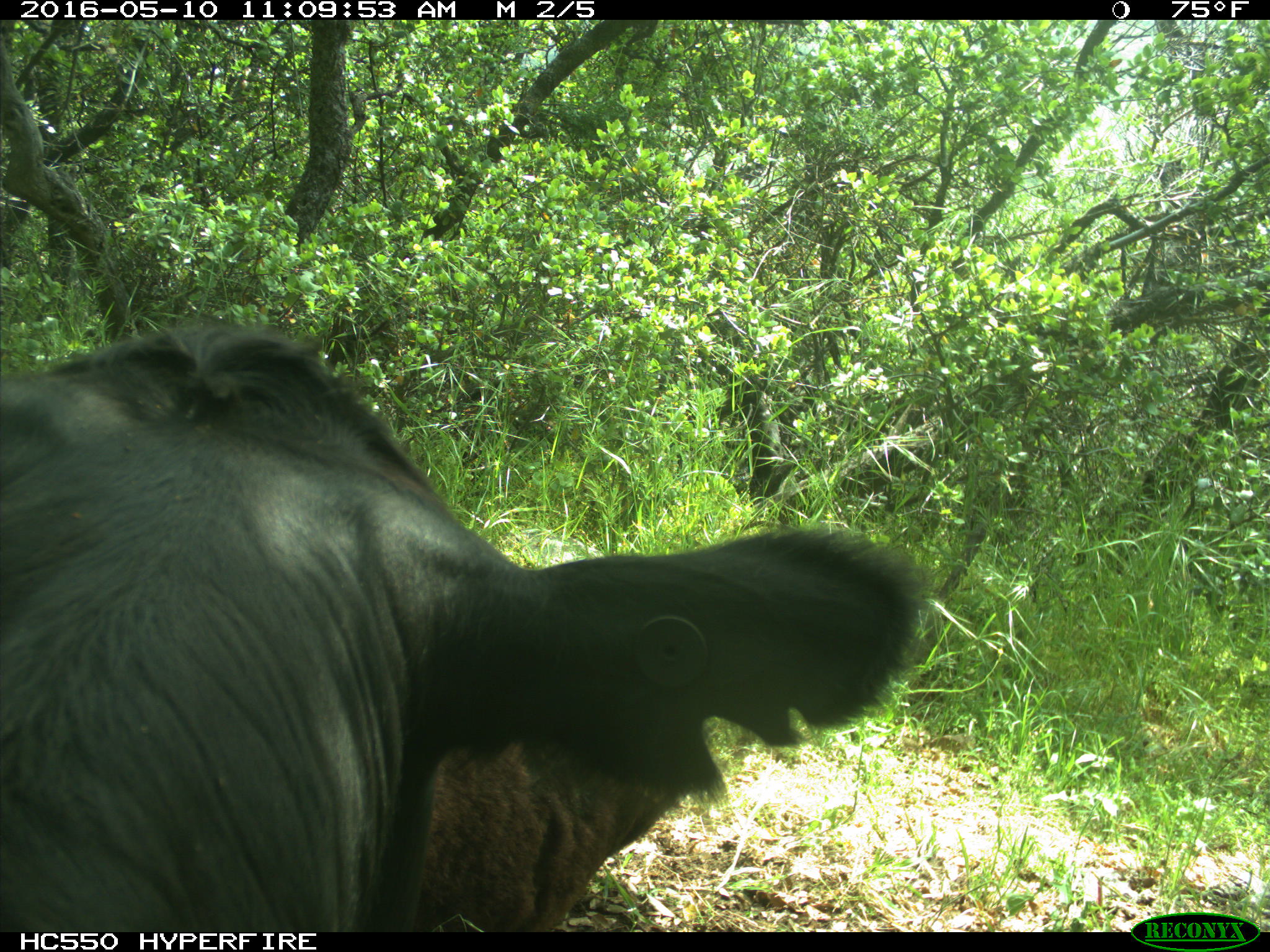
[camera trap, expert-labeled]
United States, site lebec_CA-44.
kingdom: Animalia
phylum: Chordata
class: Mammalia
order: Artiodactyla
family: Bovidae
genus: Bos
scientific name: Bos taurus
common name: domestic cow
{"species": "Bos taurus (domestic cow)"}